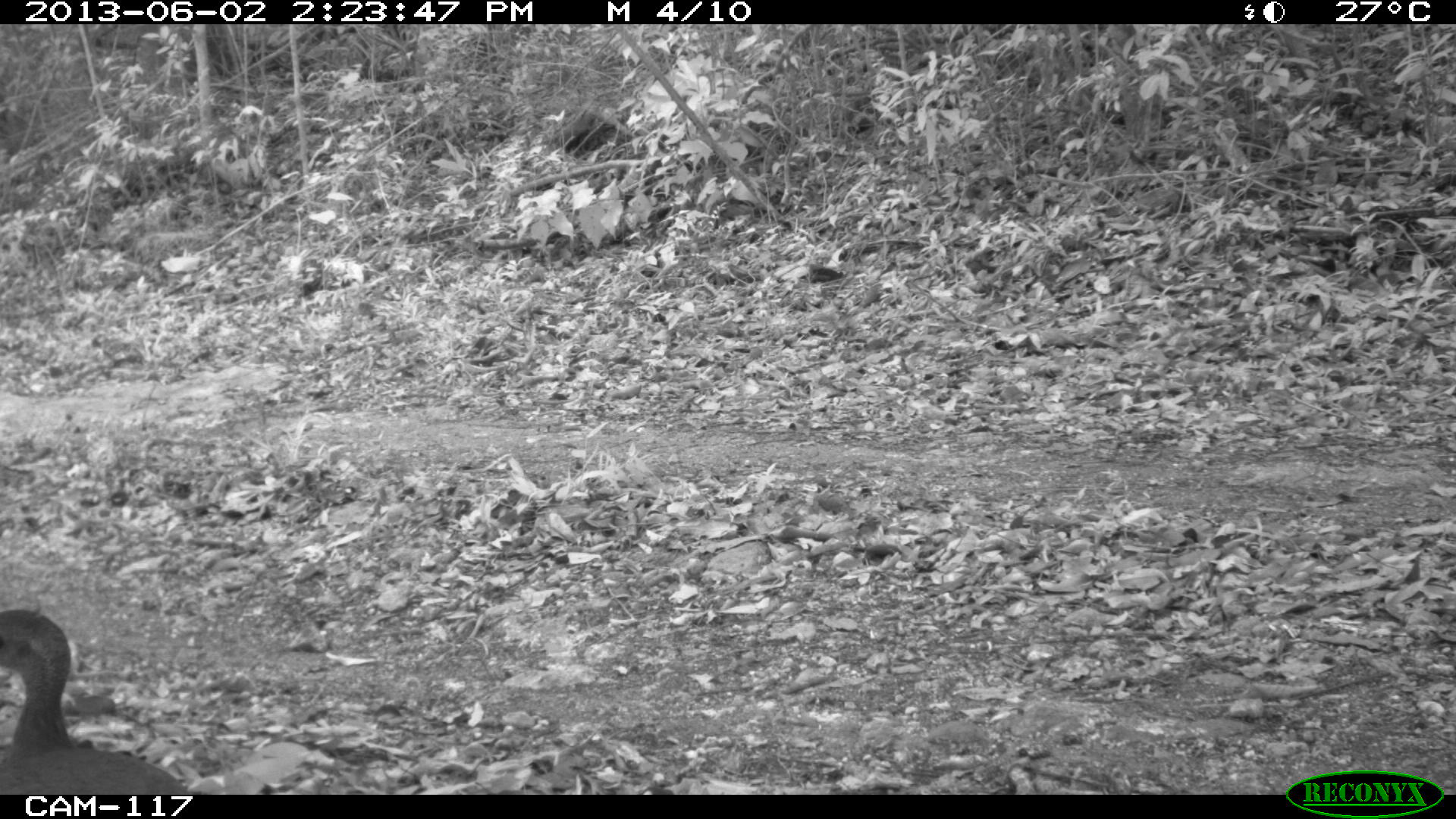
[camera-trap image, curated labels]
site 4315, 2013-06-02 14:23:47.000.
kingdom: Animalia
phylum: Chordata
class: Aves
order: Tinamiformes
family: Tinamidae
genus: Tinamus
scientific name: Tinamus major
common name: great tinamou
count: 2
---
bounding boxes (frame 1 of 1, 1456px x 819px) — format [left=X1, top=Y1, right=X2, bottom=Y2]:
tinamus major: [left=0, top=605, right=186, bottom=794]